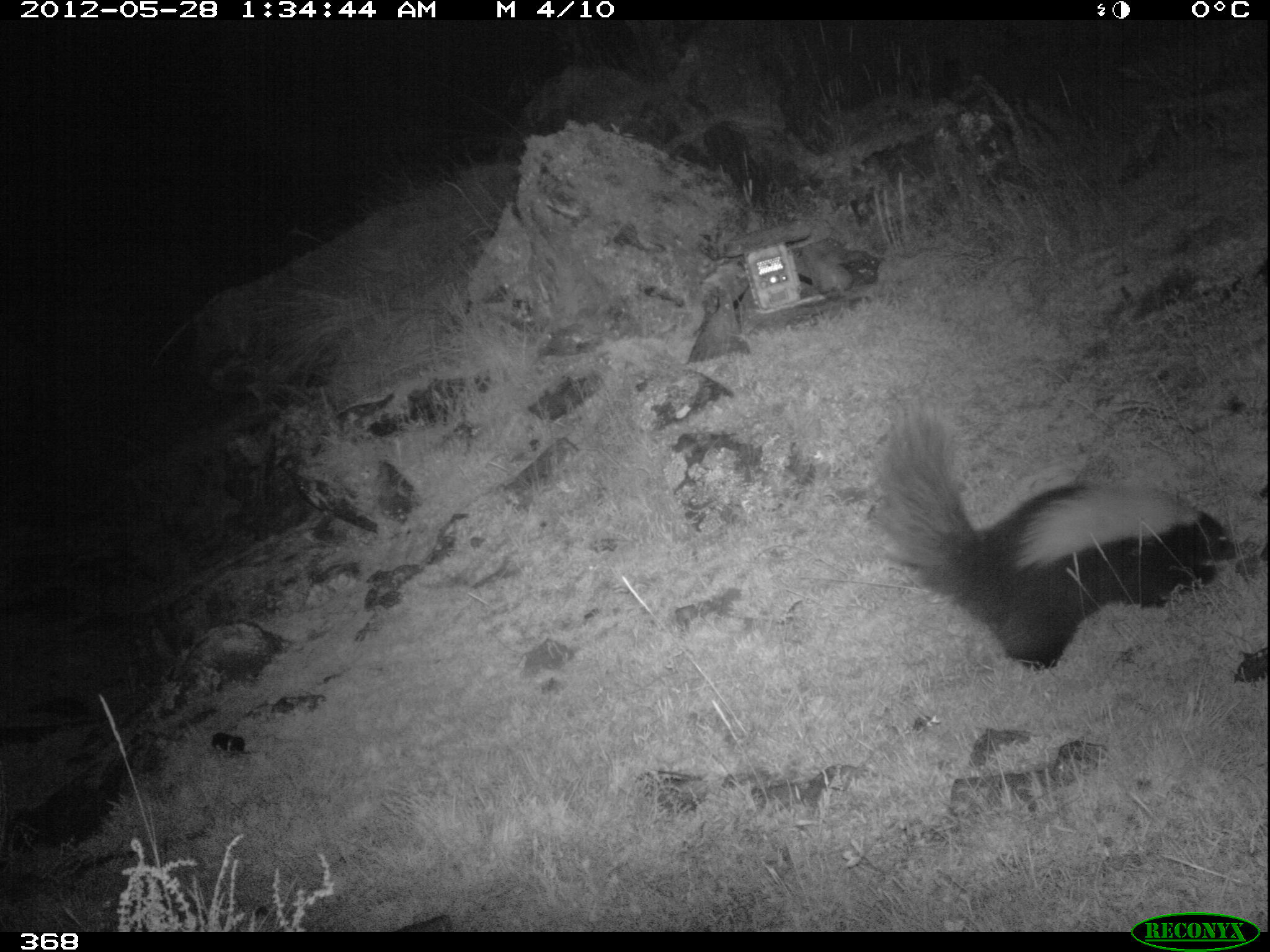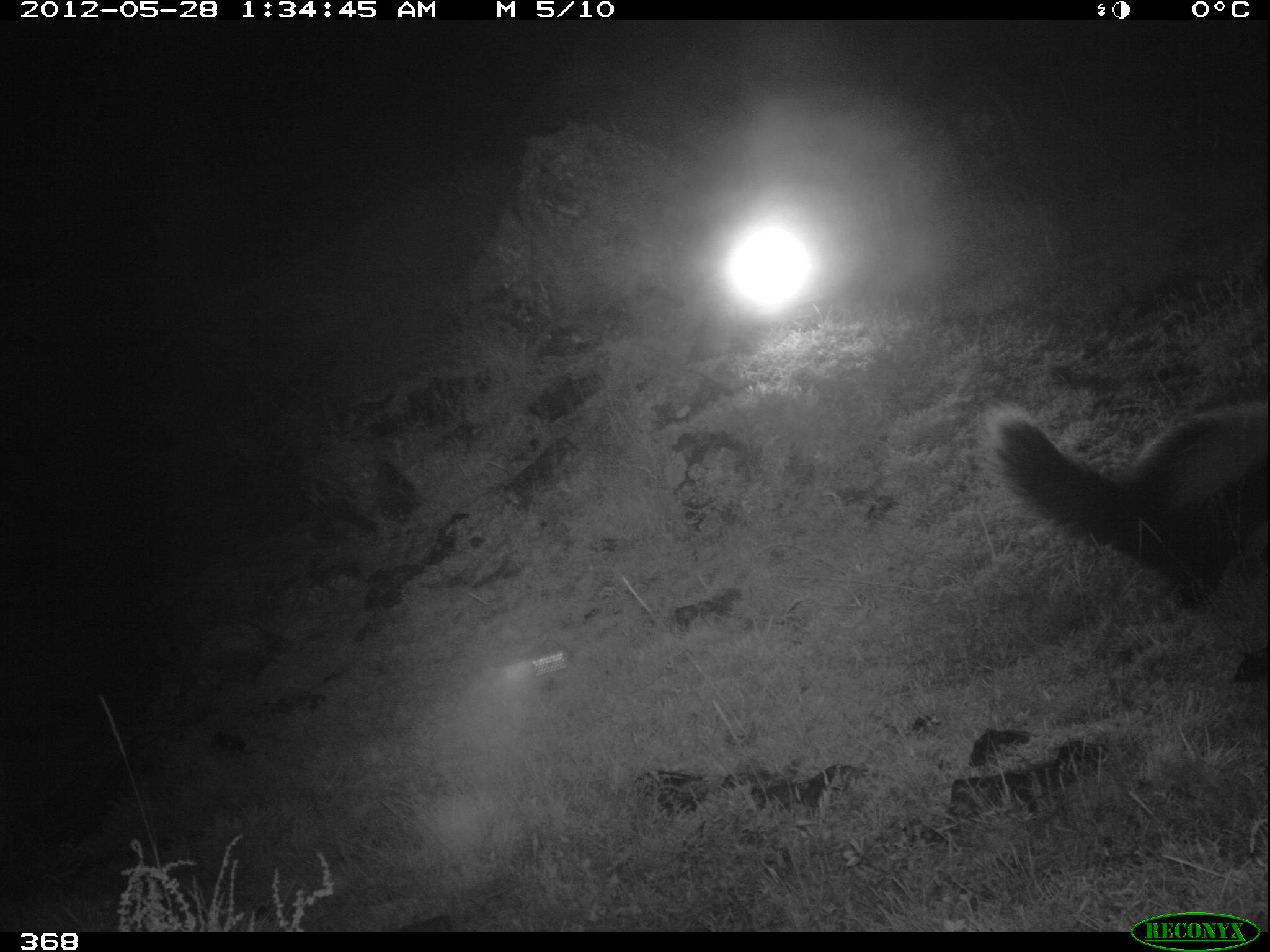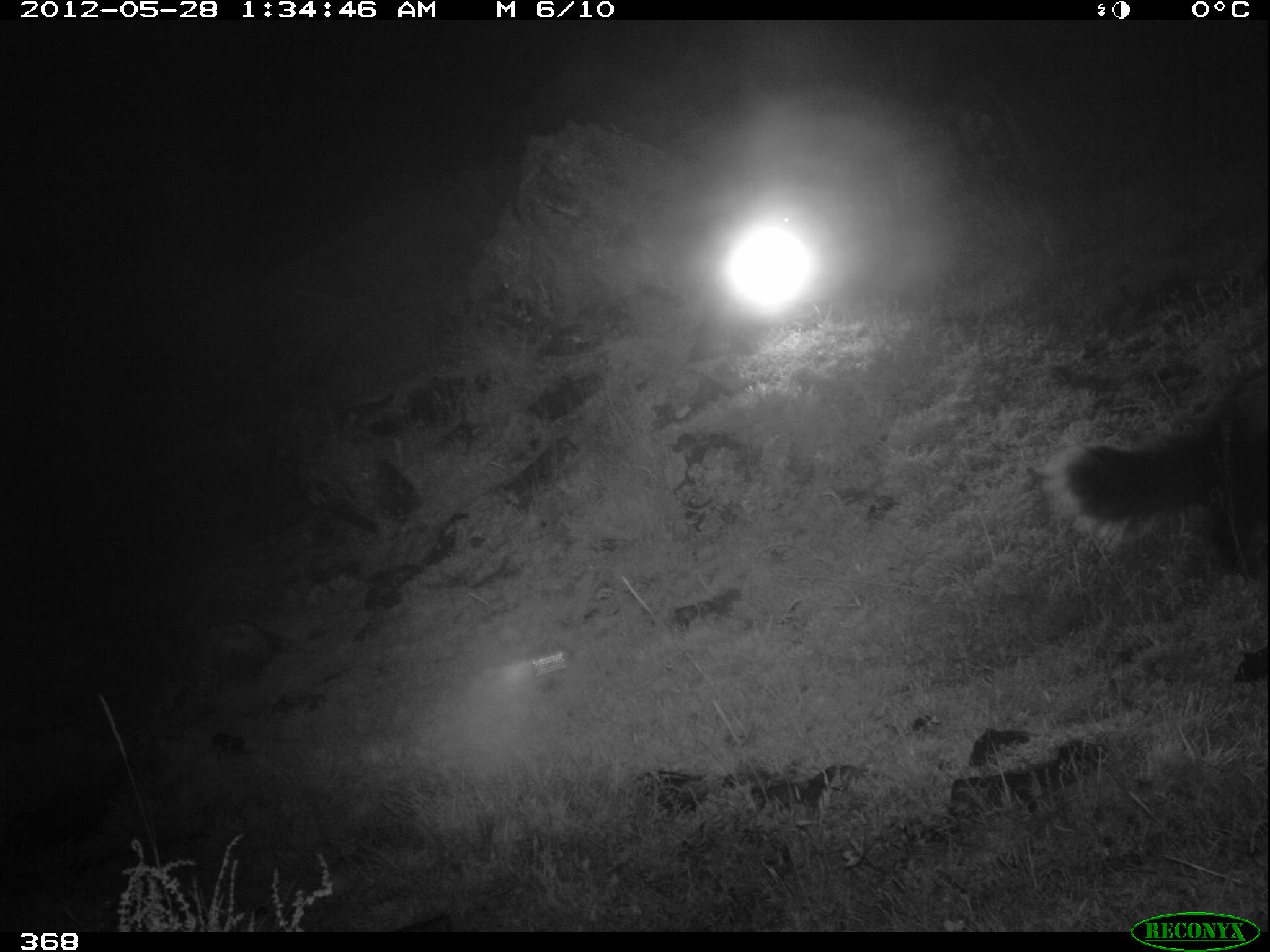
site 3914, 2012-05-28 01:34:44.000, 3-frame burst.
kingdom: Animalia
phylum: Chordata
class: Mammalia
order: Carnivora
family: Mephitidae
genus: Conepatus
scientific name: Conepatus chinga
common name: molina's hog-nosed skunk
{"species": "Conepatus chinga (molina's hog-nosed skunk)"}